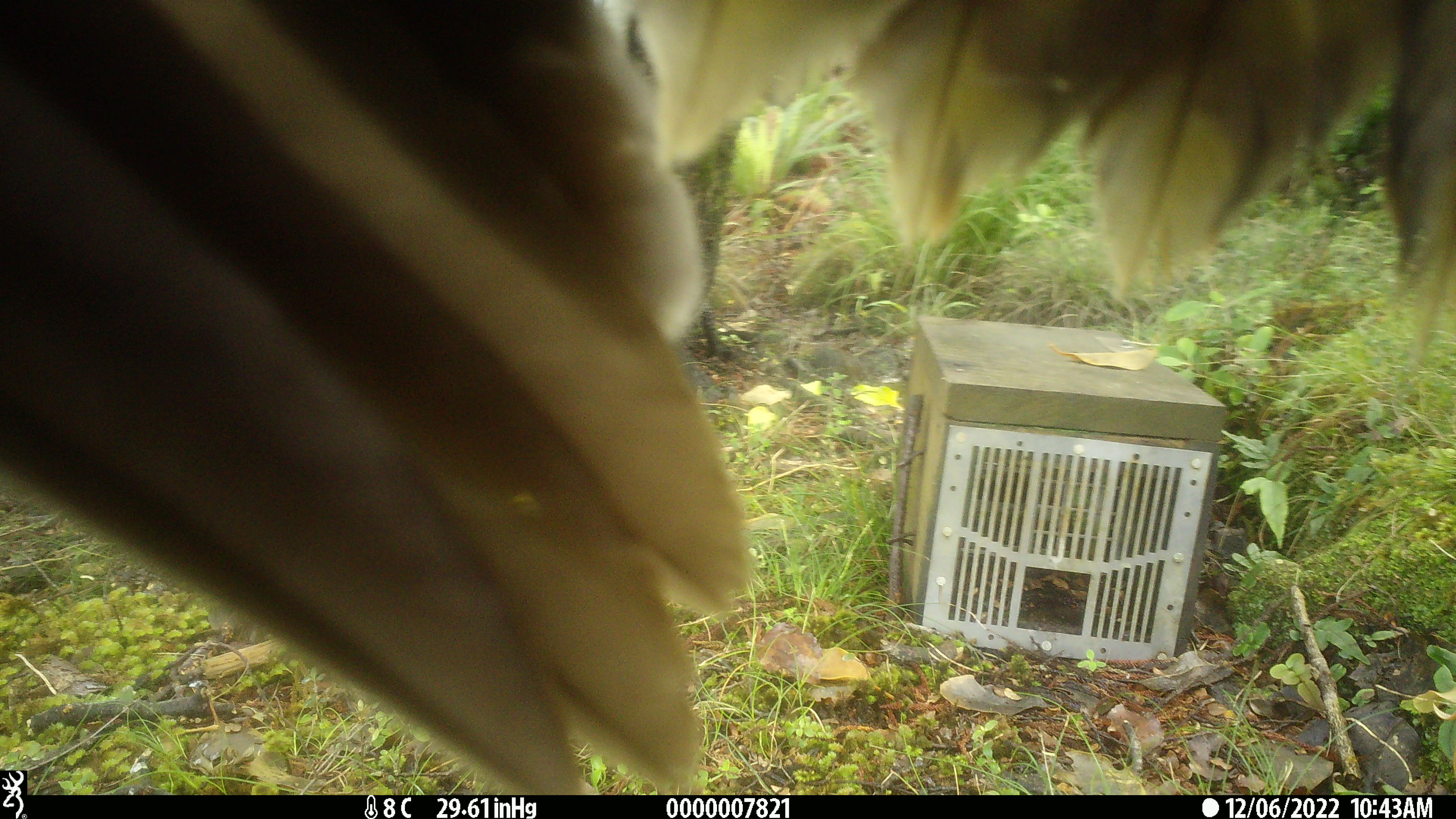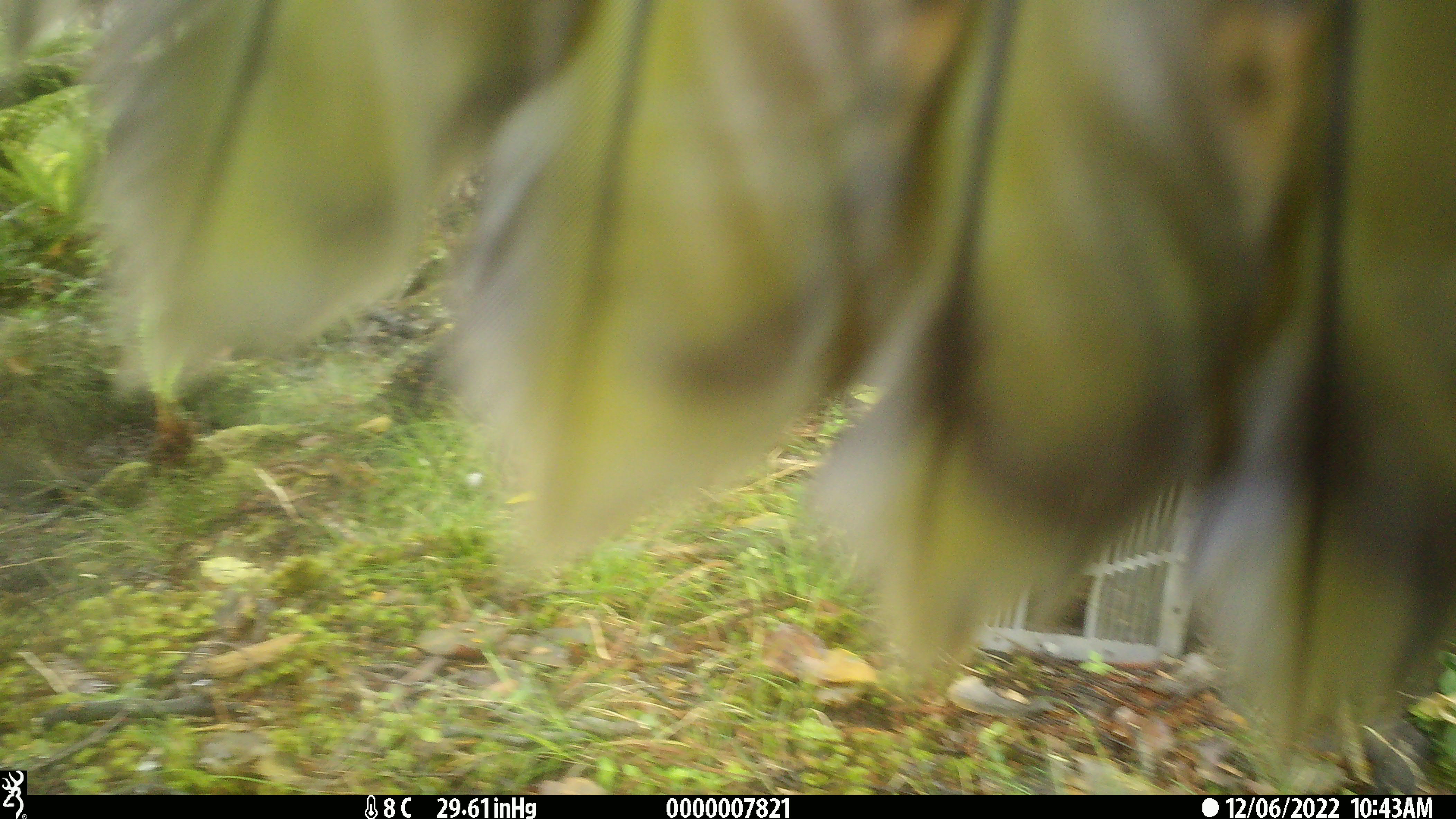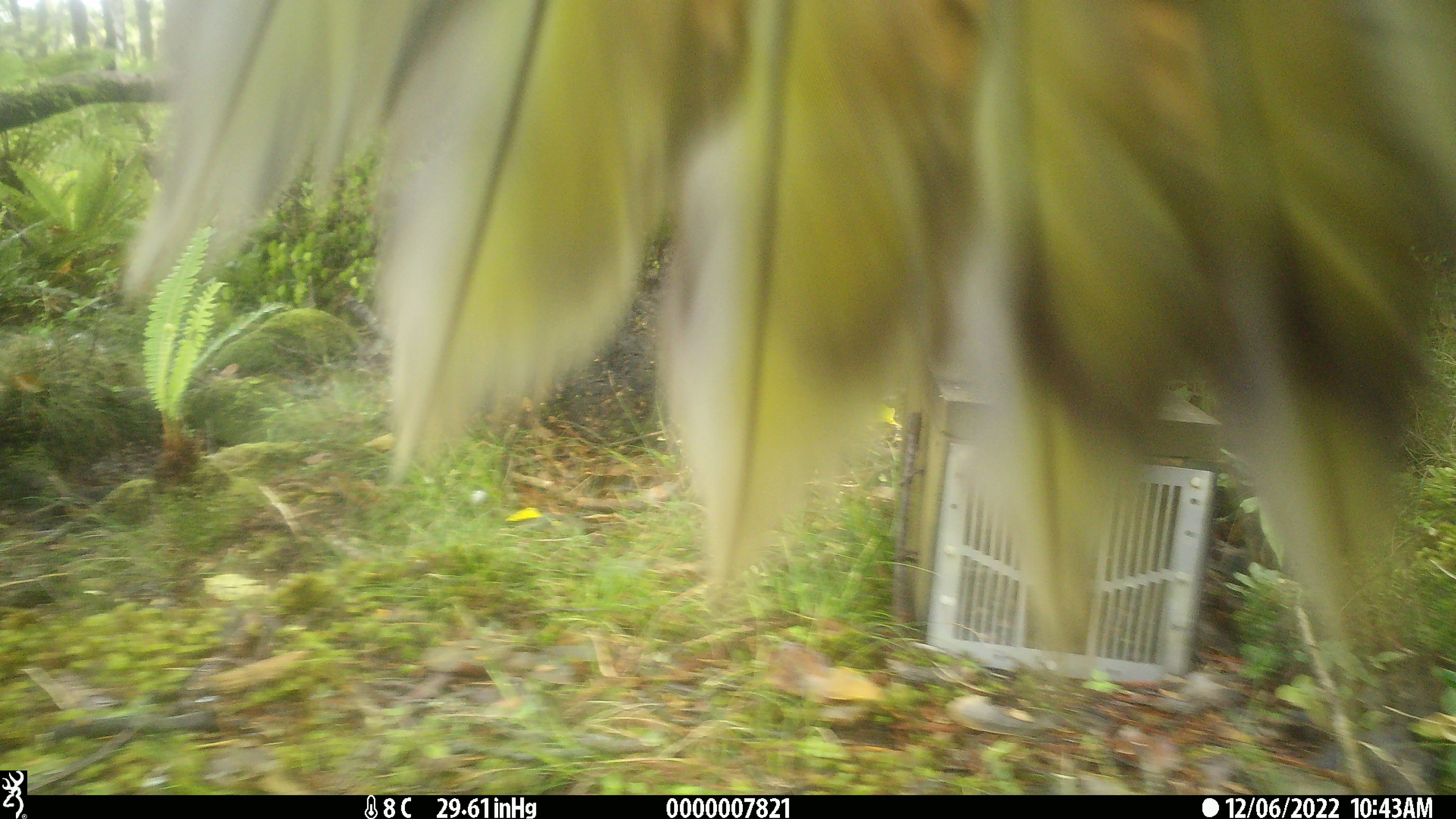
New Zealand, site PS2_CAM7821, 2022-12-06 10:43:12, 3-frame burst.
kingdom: Animalia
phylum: Chordata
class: Aves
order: Psittaciformes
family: Strigopidae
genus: Nestor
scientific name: Nestor notabilis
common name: kea